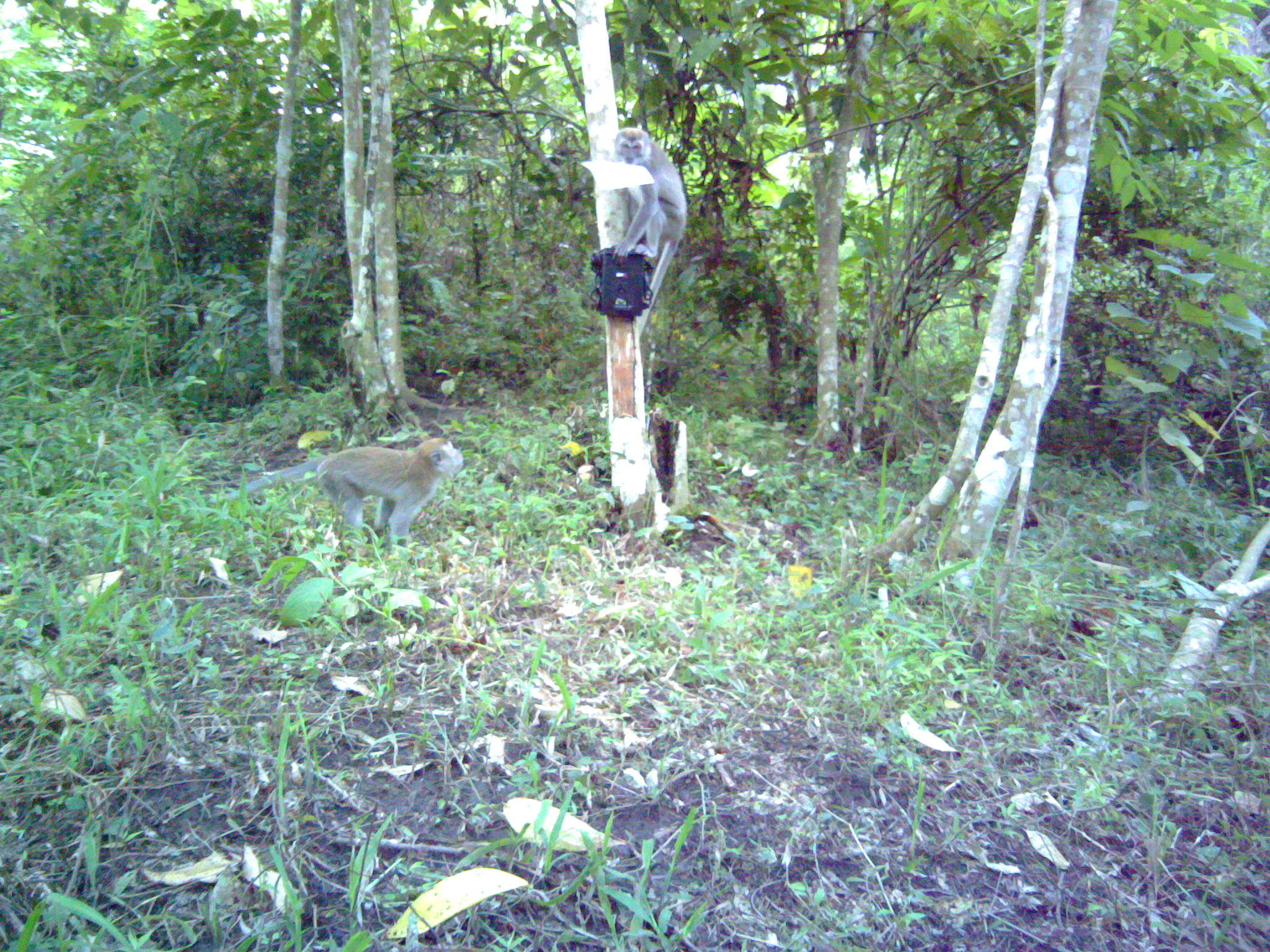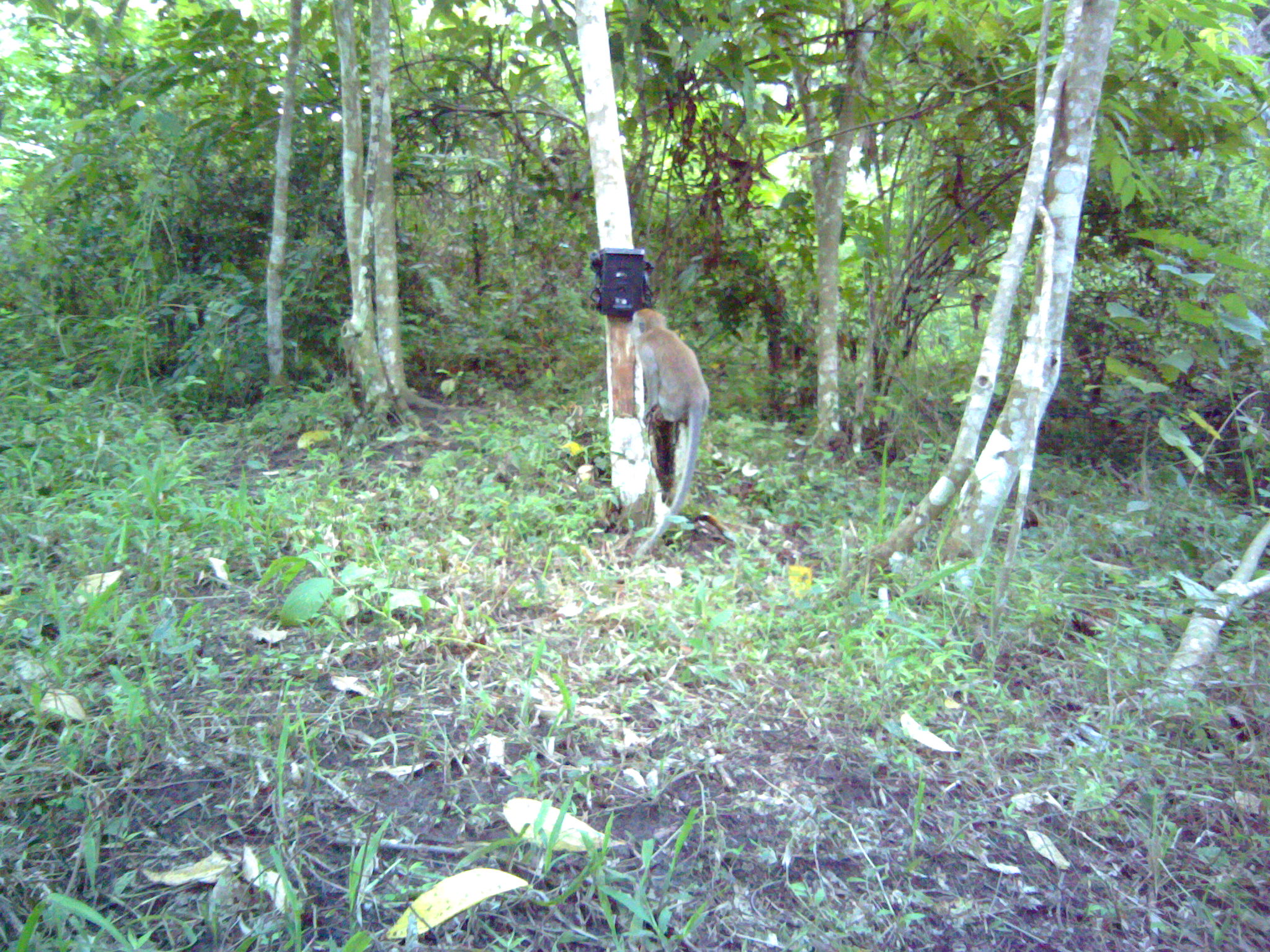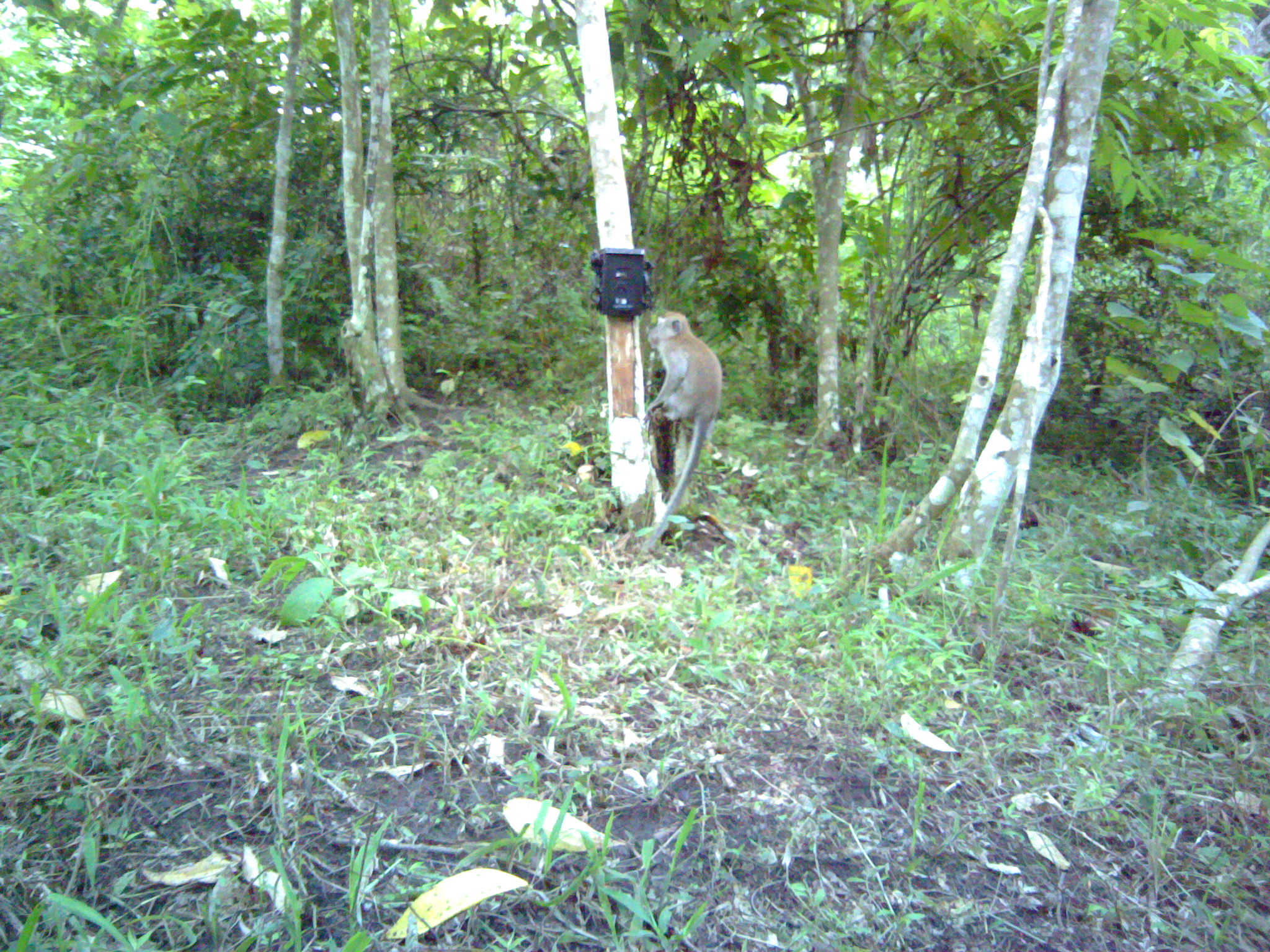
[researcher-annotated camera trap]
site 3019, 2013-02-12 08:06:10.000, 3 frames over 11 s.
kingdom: Animalia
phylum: Chordata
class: Mammalia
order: Primates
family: Cercopithecidae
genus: Macaca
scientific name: Macaca fascicularis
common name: crab-eating macaque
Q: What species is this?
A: Macaca fascicularis (crab-eating macaque).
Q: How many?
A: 2.